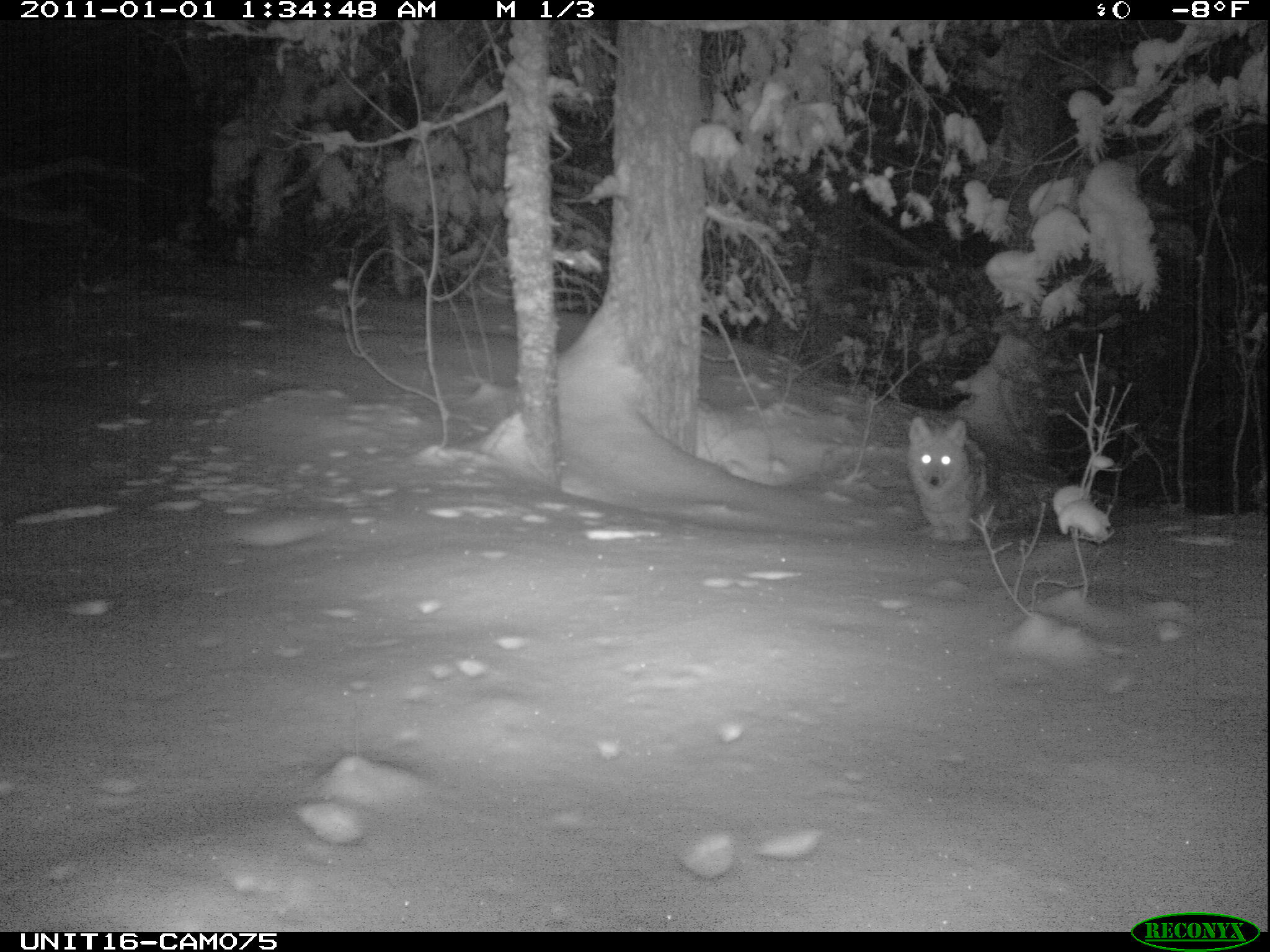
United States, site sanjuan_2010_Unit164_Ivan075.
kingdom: Animalia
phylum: Chordata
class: Mammalia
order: Carnivora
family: Canidae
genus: Canis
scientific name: Canis latrans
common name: coyote